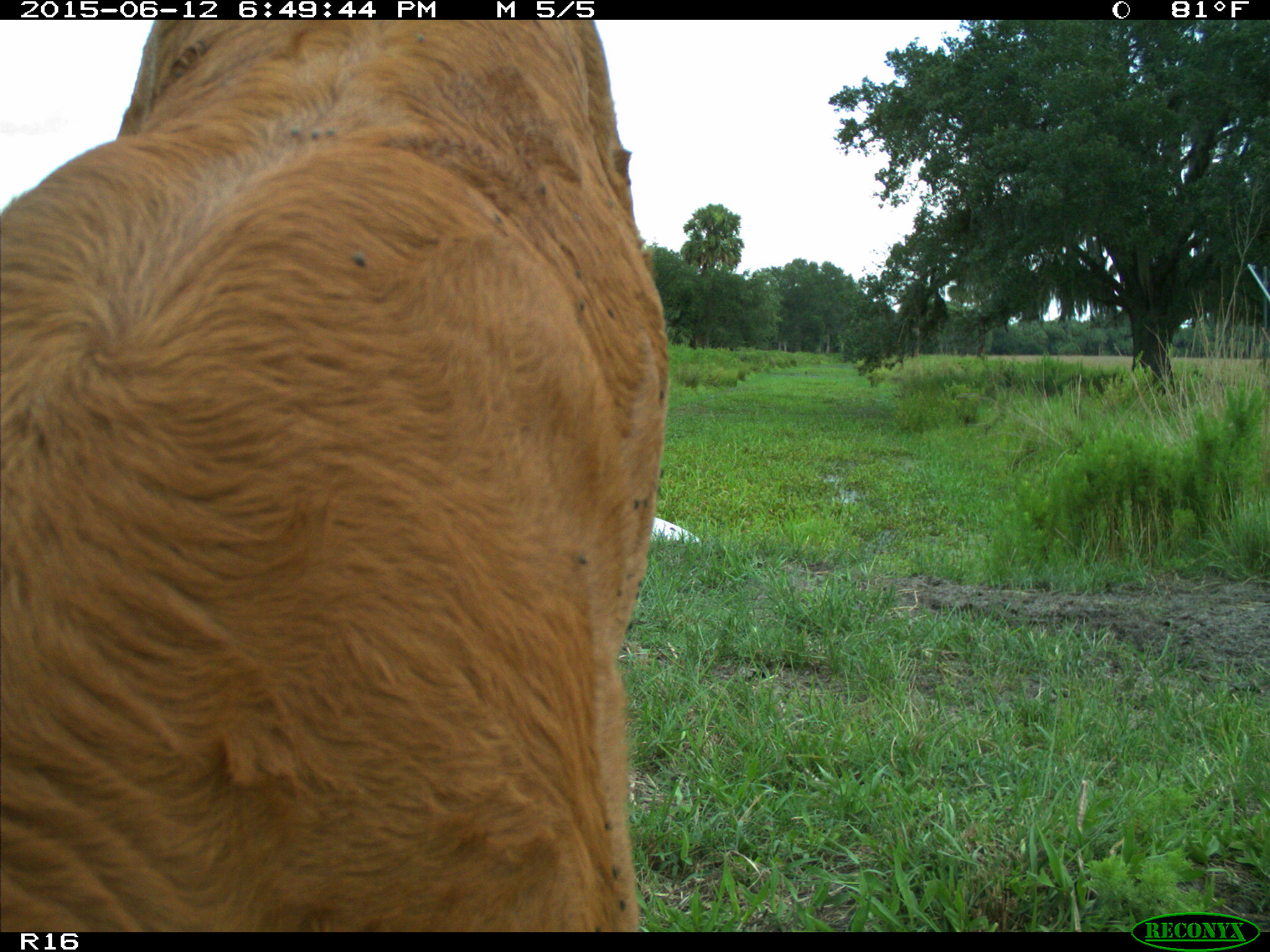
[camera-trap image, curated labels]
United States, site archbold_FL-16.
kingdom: Animalia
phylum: Chordata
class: Mammalia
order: Artiodactyla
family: Bovidae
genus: Bos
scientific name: Bos taurus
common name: domestic cow